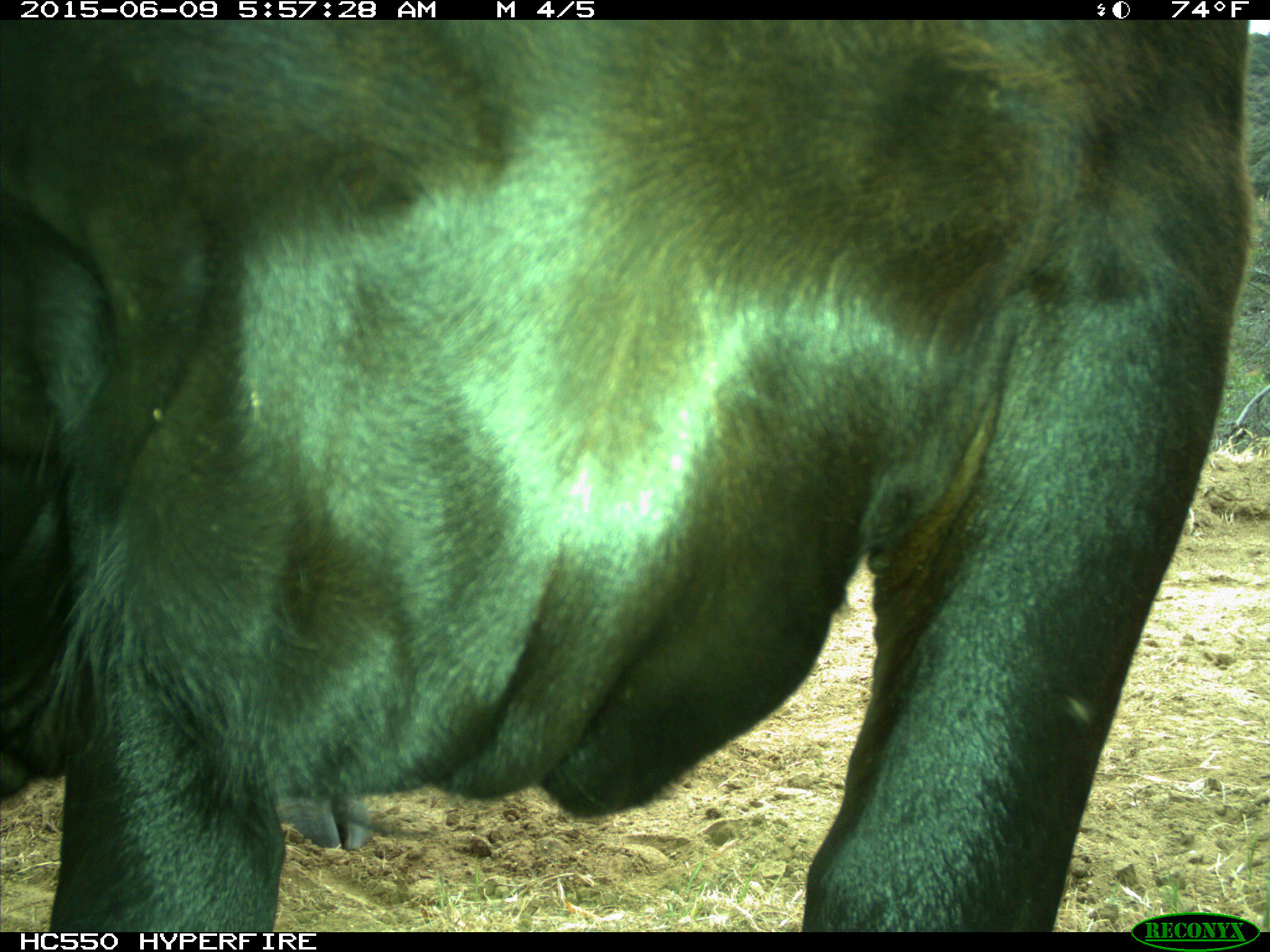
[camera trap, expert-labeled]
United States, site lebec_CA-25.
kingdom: Animalia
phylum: Chordata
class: Mammalia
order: Artiodactyla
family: Bovidae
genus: Bos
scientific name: Bos taurus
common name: domestic cow